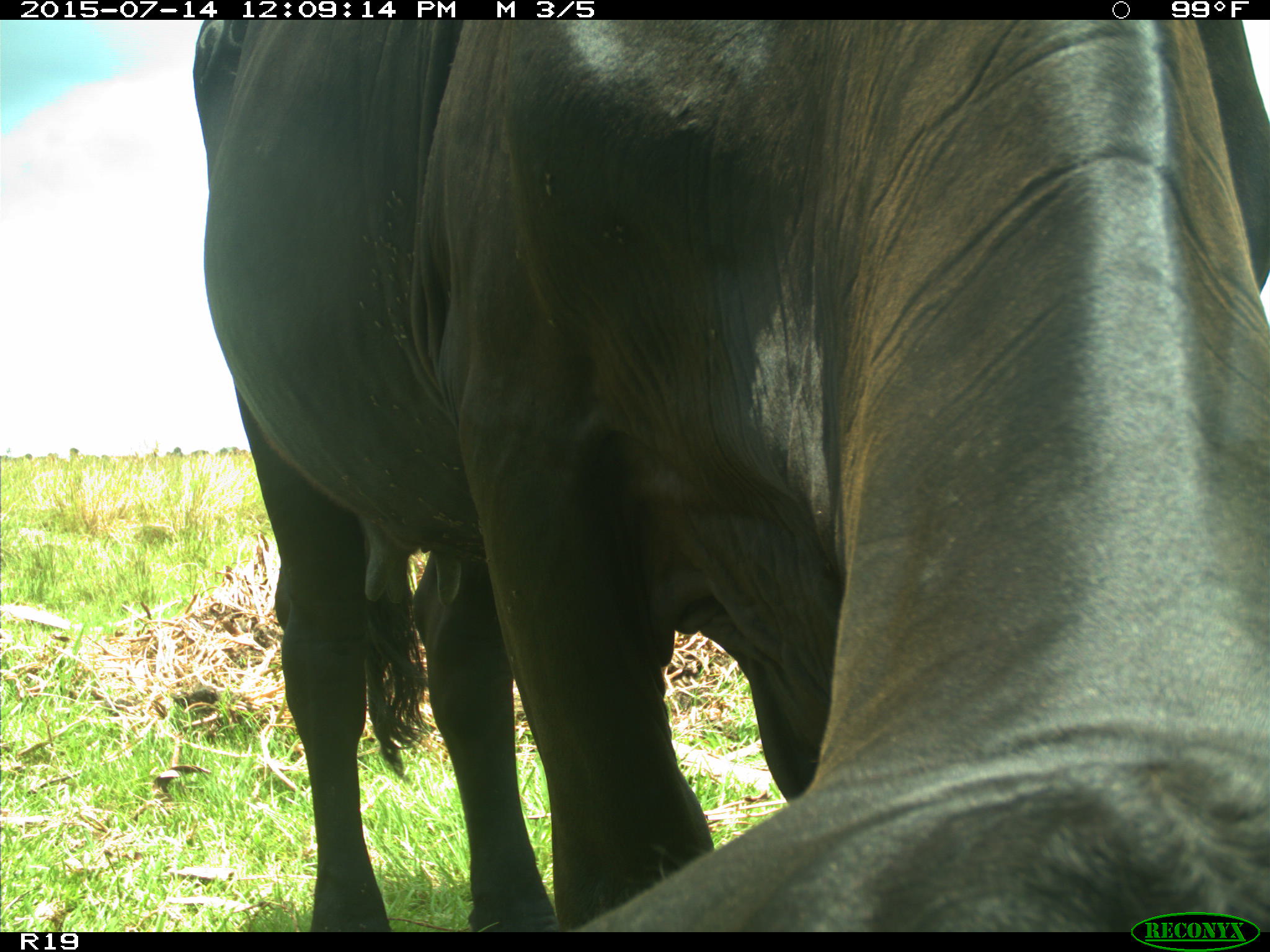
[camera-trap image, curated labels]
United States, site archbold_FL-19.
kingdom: Animalia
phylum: Chordata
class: Mammalia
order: Artiodactyla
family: Bovidae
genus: Bos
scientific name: Bos taurus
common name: domestic cow